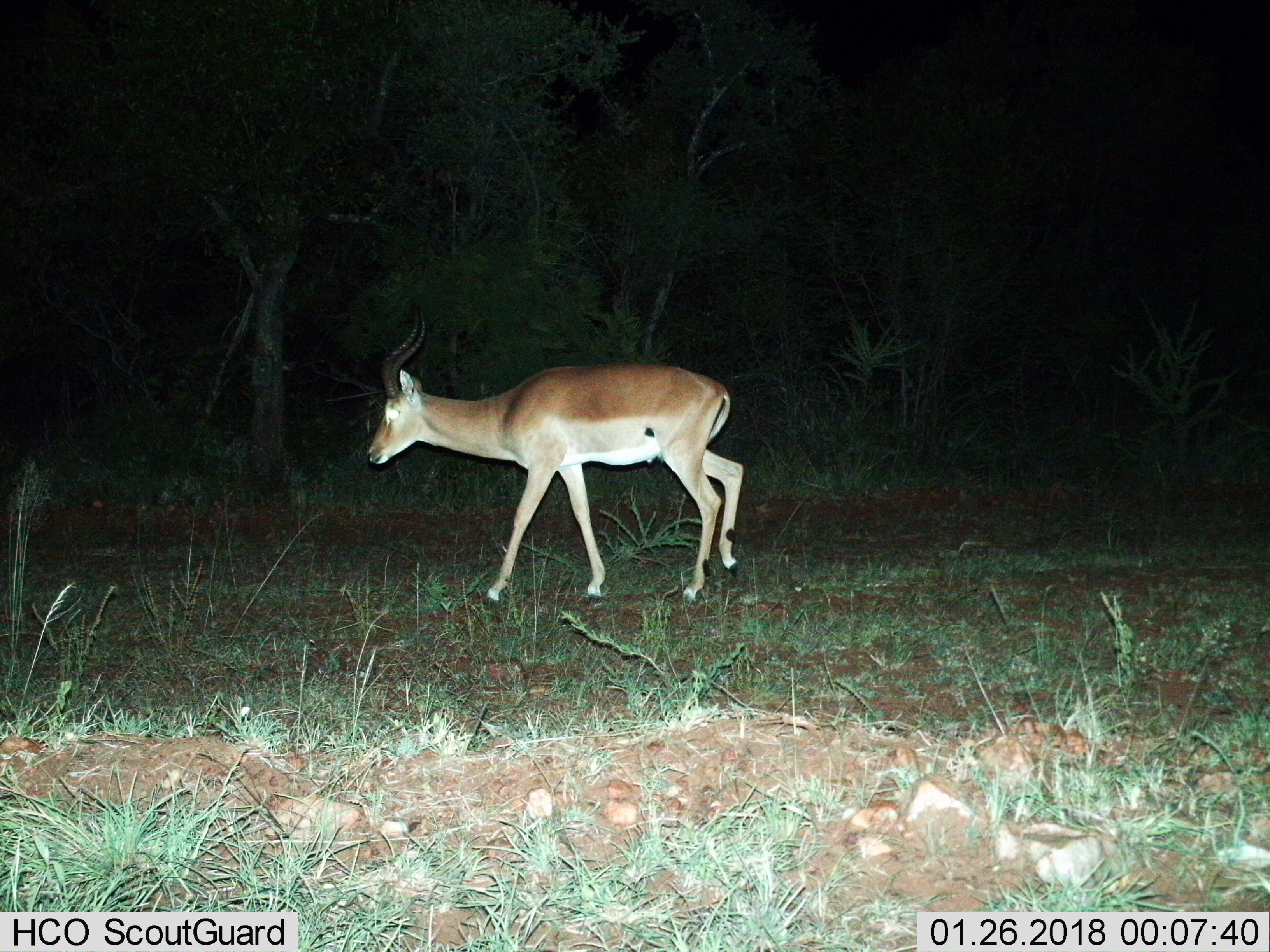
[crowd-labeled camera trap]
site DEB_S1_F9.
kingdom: Animalia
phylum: Chordata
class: Mammalia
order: Artiodactyla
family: Bovidae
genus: Aepyceros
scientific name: Aepyceros melampus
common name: impala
Impala (Aepyceros melampus), count 1. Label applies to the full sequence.